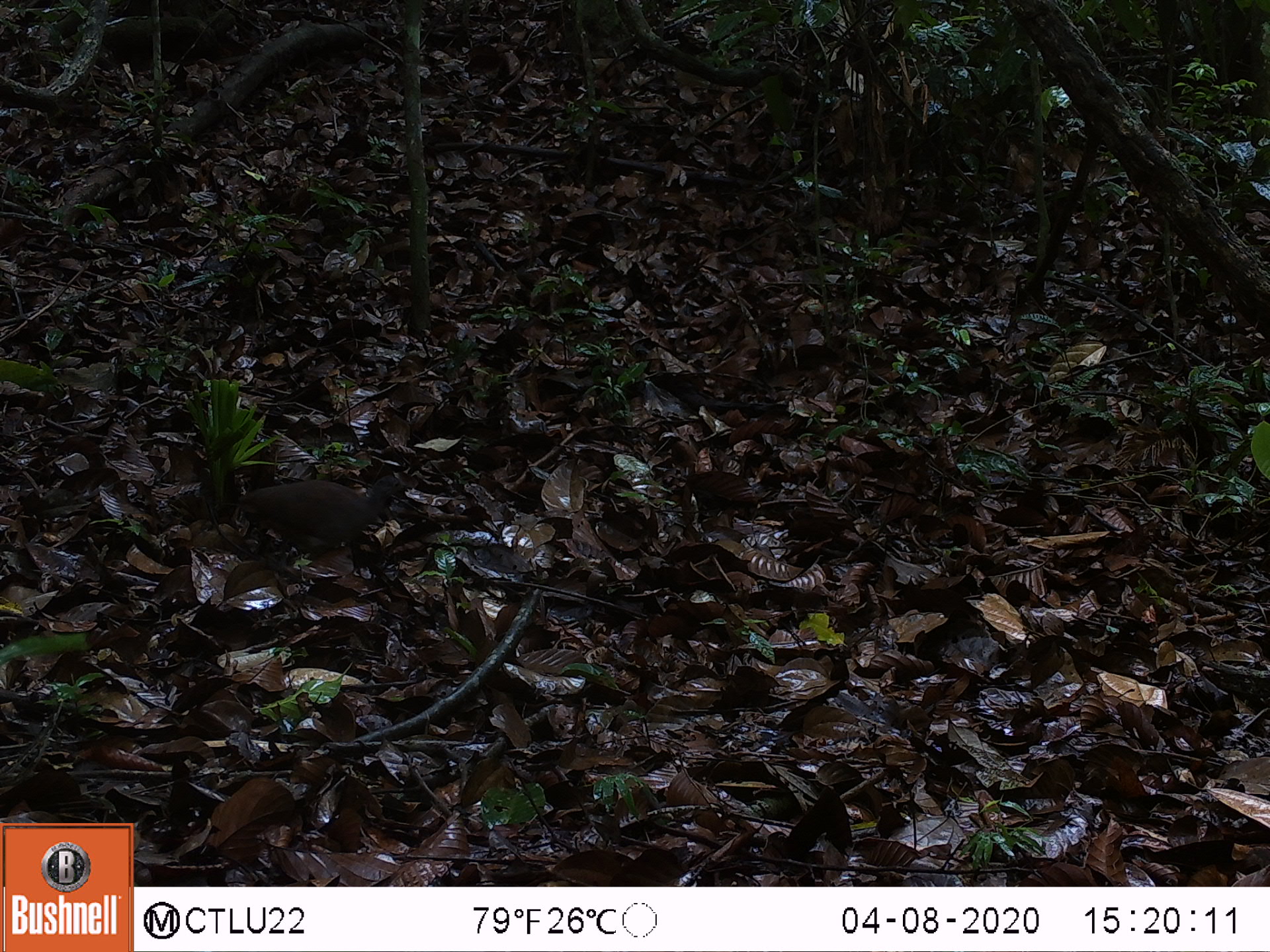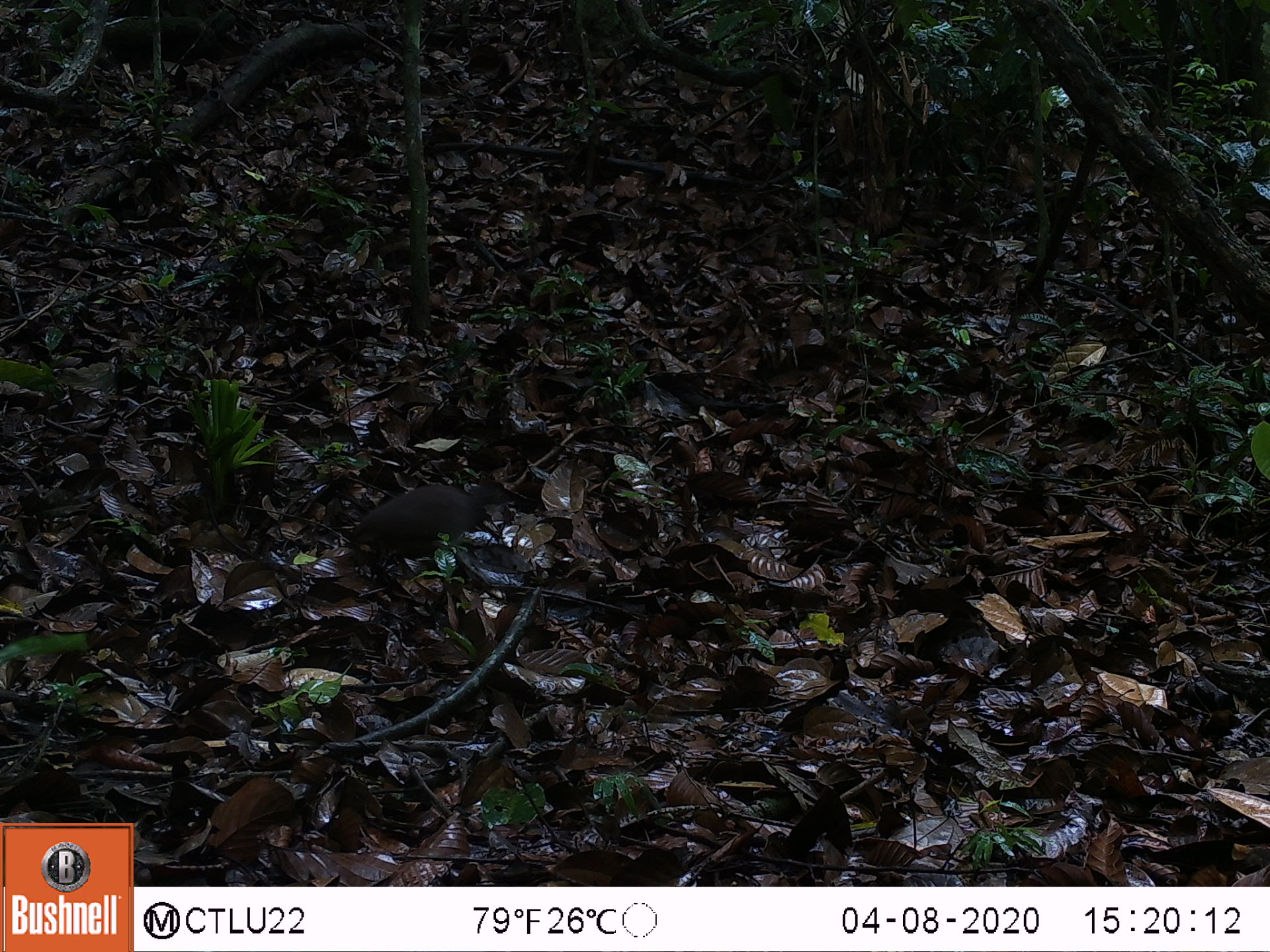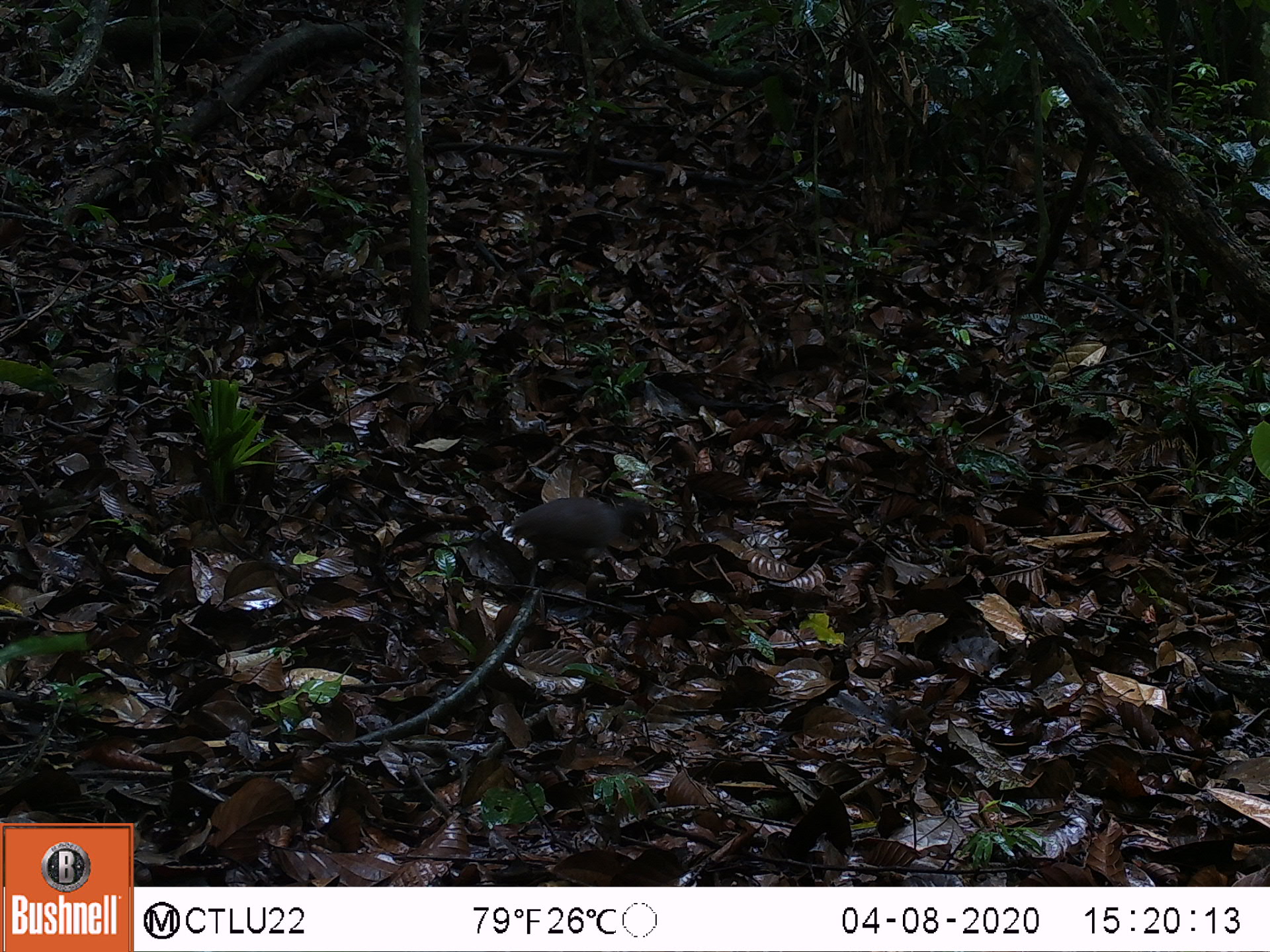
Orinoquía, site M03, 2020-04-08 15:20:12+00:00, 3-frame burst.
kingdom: Animalia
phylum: Chordata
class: Aves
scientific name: Aves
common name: bird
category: unknown bird